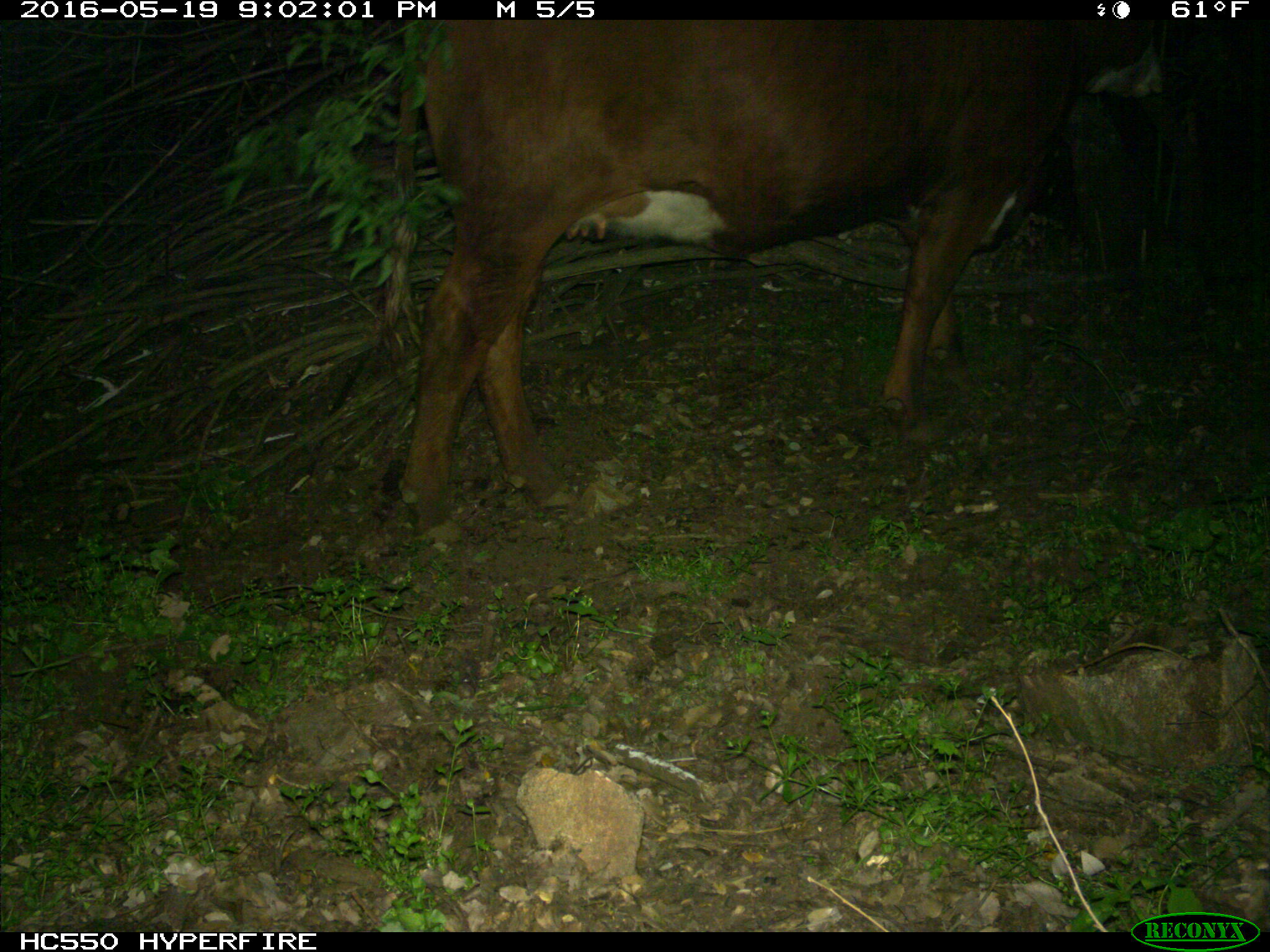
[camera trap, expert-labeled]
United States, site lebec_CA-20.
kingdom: Animalia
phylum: Chordata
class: Mammalia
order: Artiodactyla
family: Bovidae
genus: Bos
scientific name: Bos taurus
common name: domestic cow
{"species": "Bos taurus (domestic cow)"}